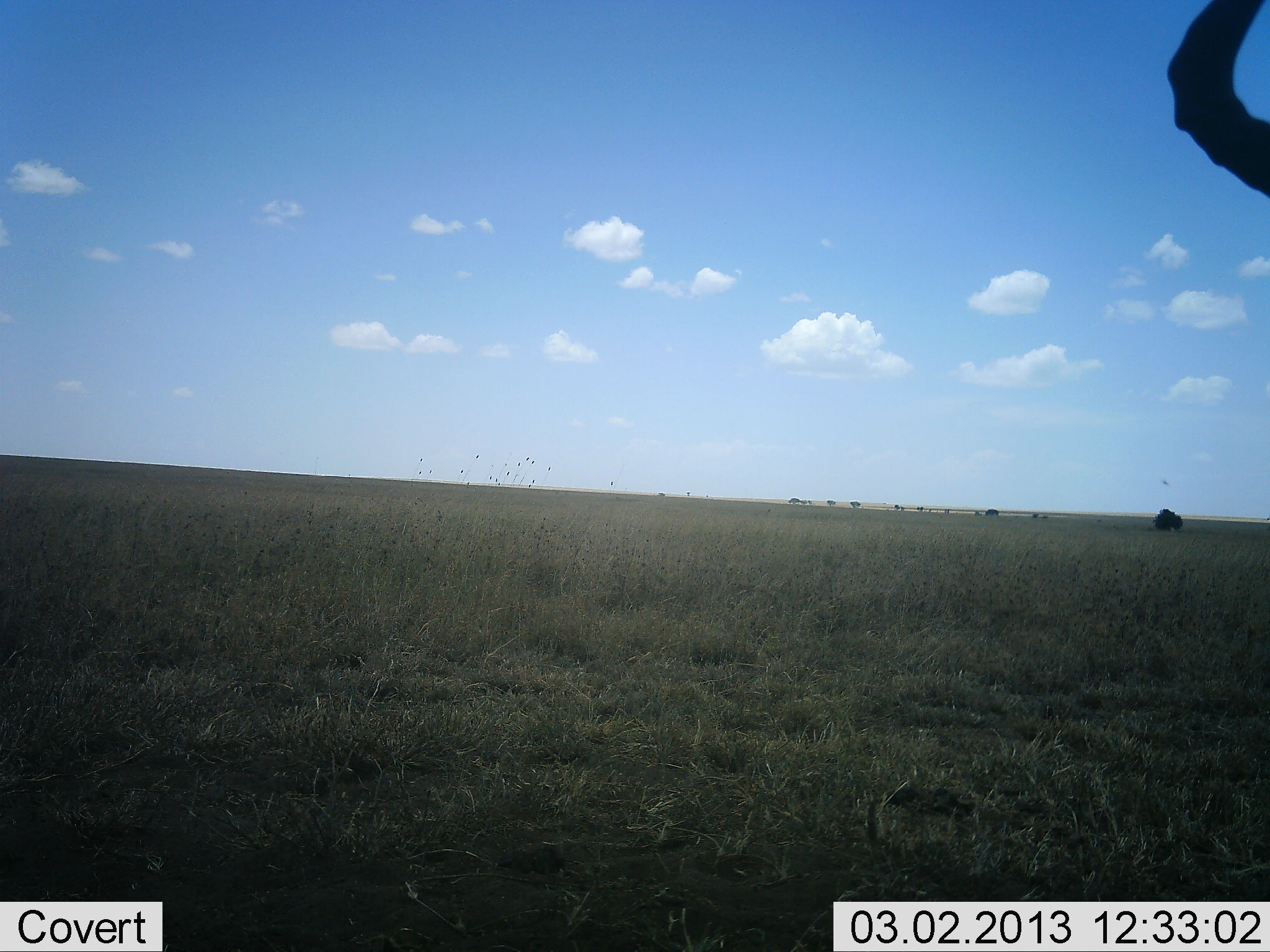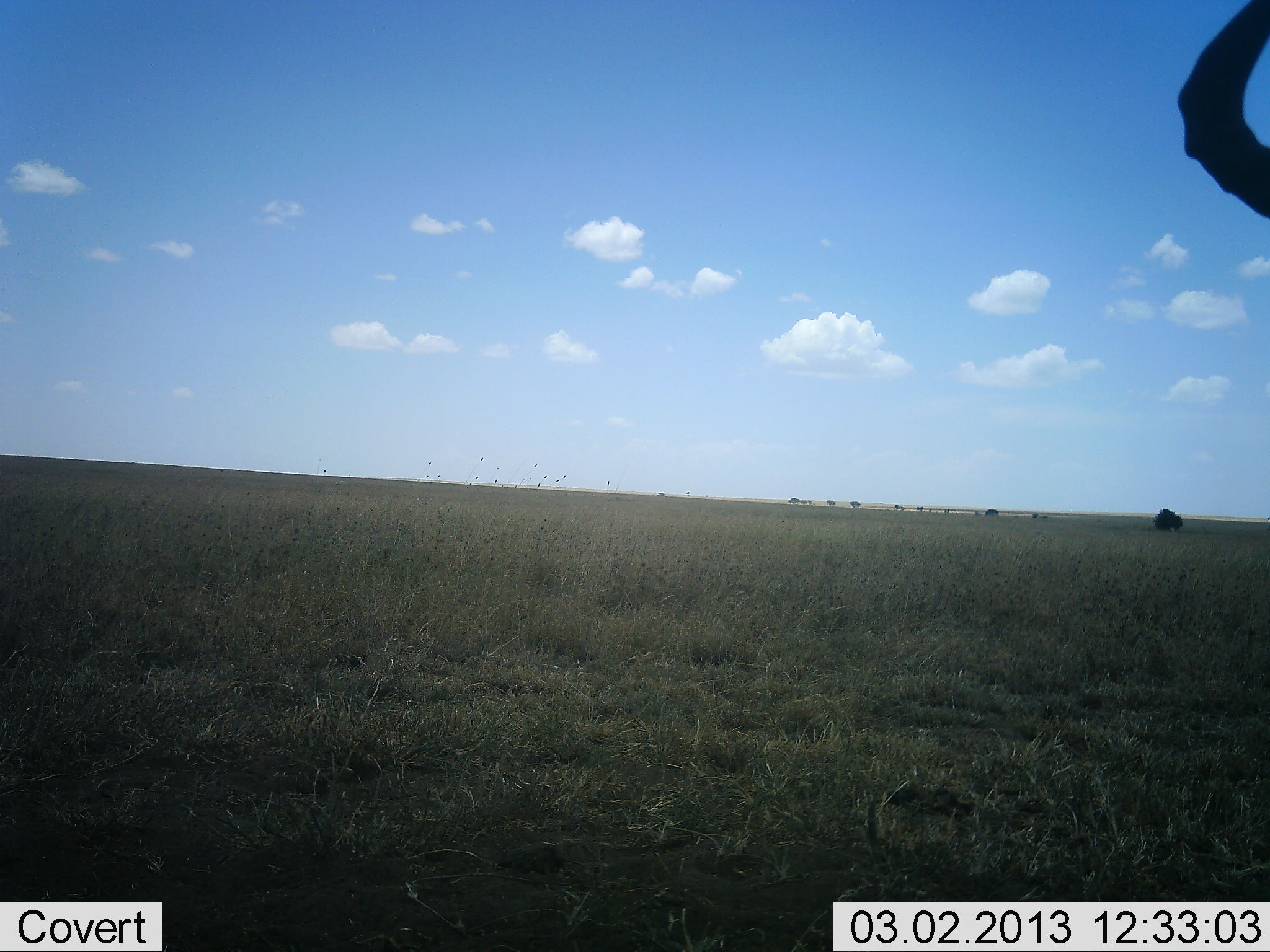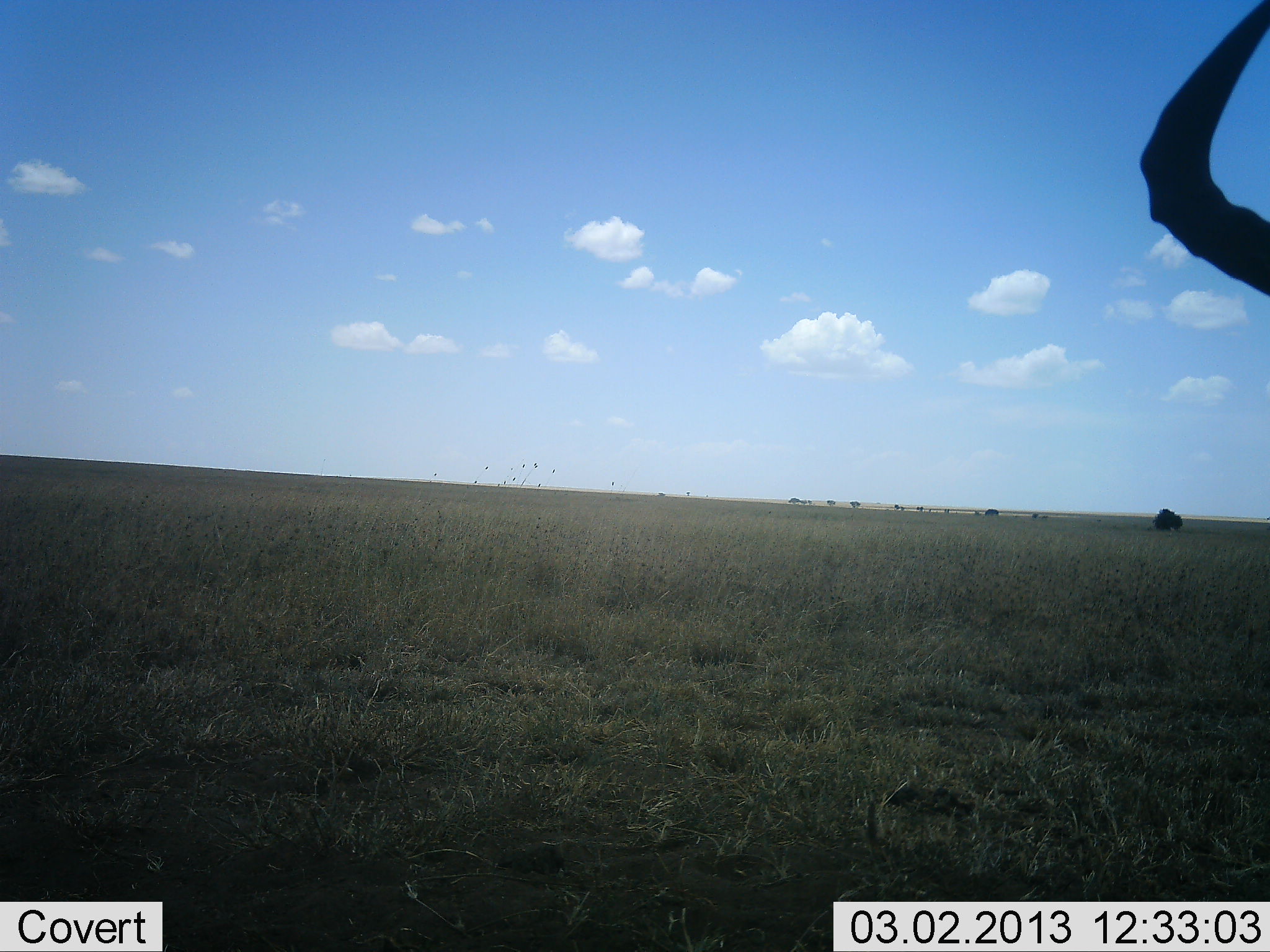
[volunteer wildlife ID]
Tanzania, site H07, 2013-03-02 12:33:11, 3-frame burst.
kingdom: Animalia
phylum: Chordata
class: Mammalia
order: Artiodactyla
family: Bovidae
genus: Alcelaphus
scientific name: Alcelaphus buselaphus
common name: hartebeest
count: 1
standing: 100%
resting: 0%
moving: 0%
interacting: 0%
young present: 0%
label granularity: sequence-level